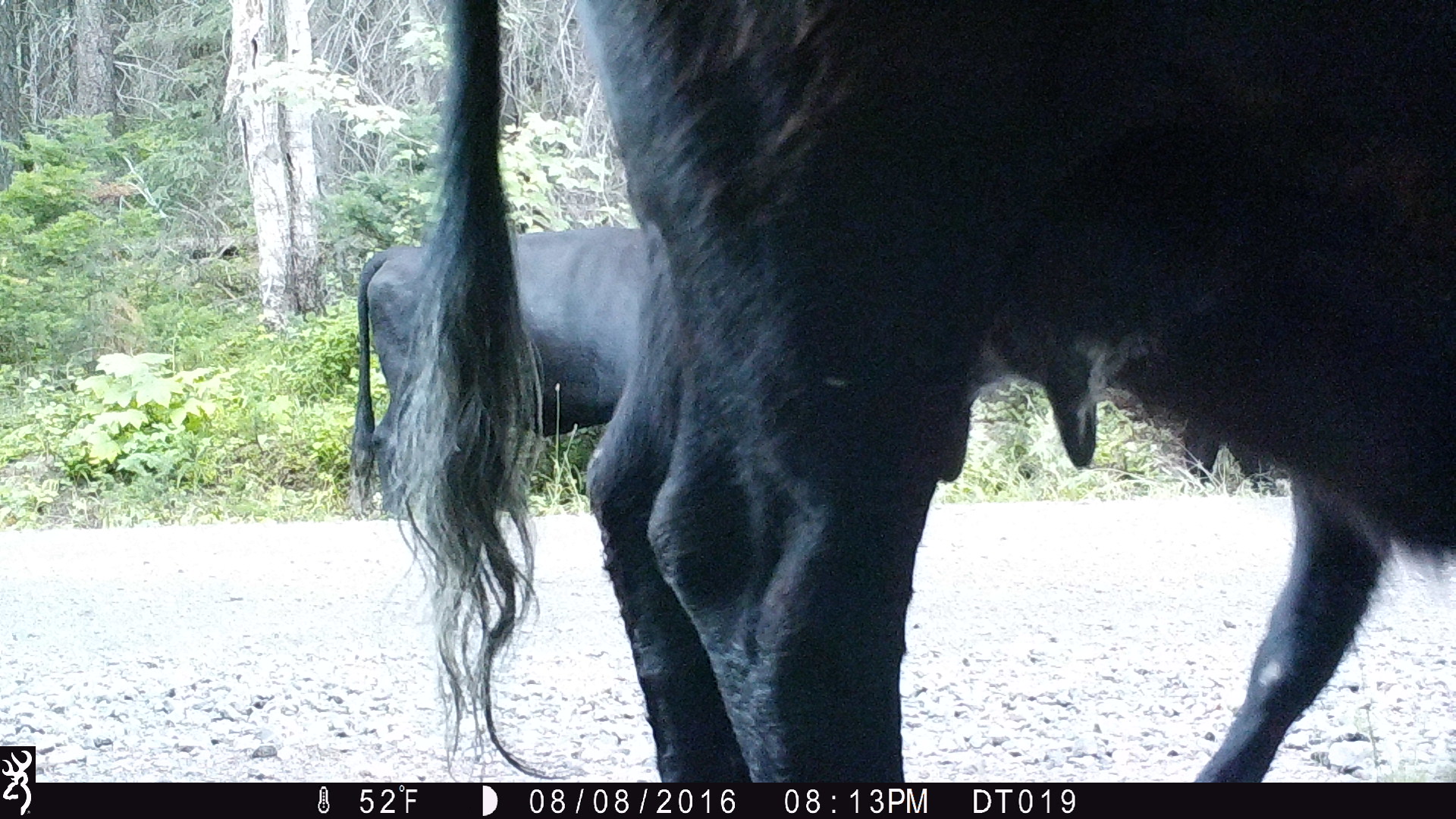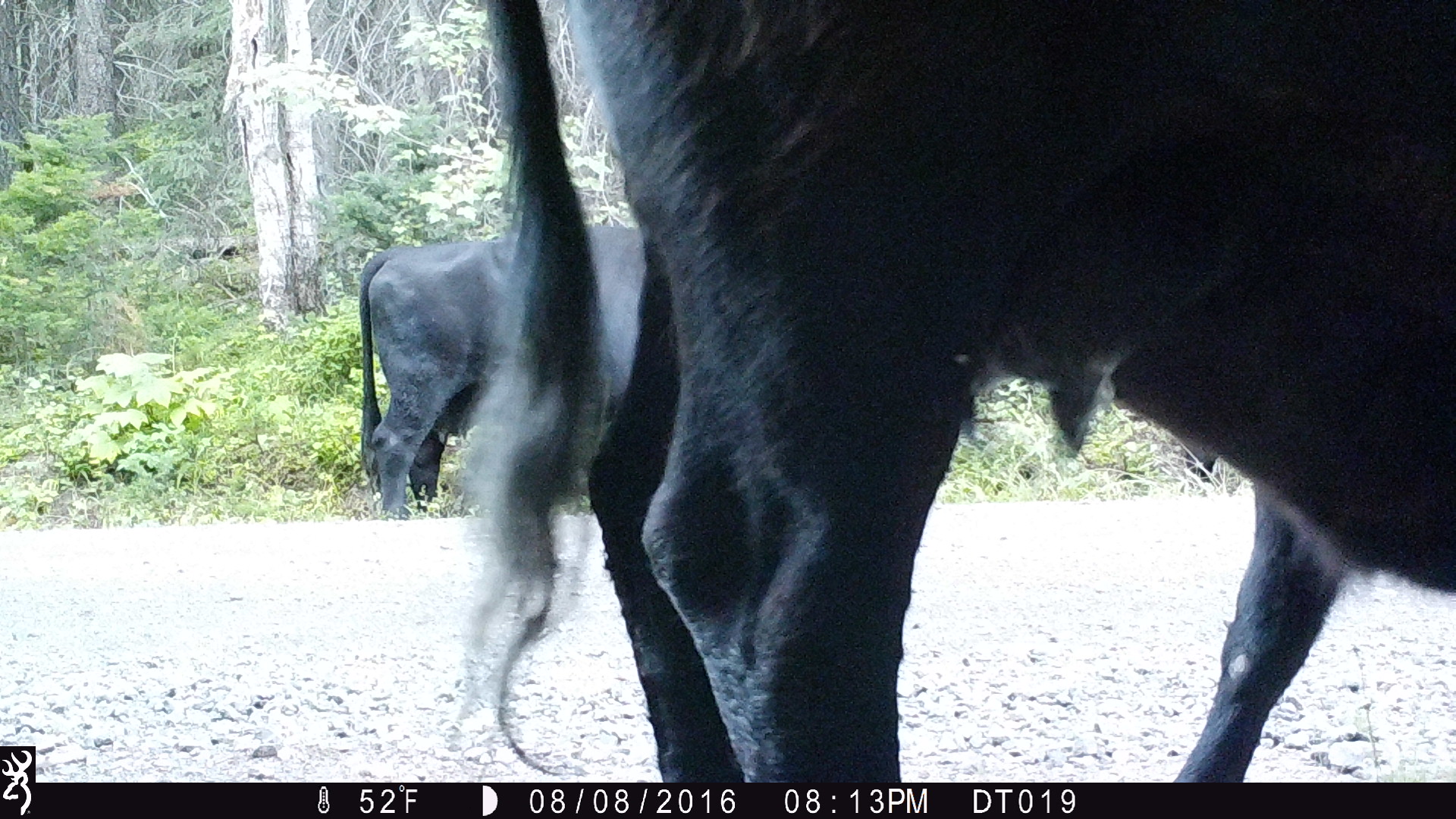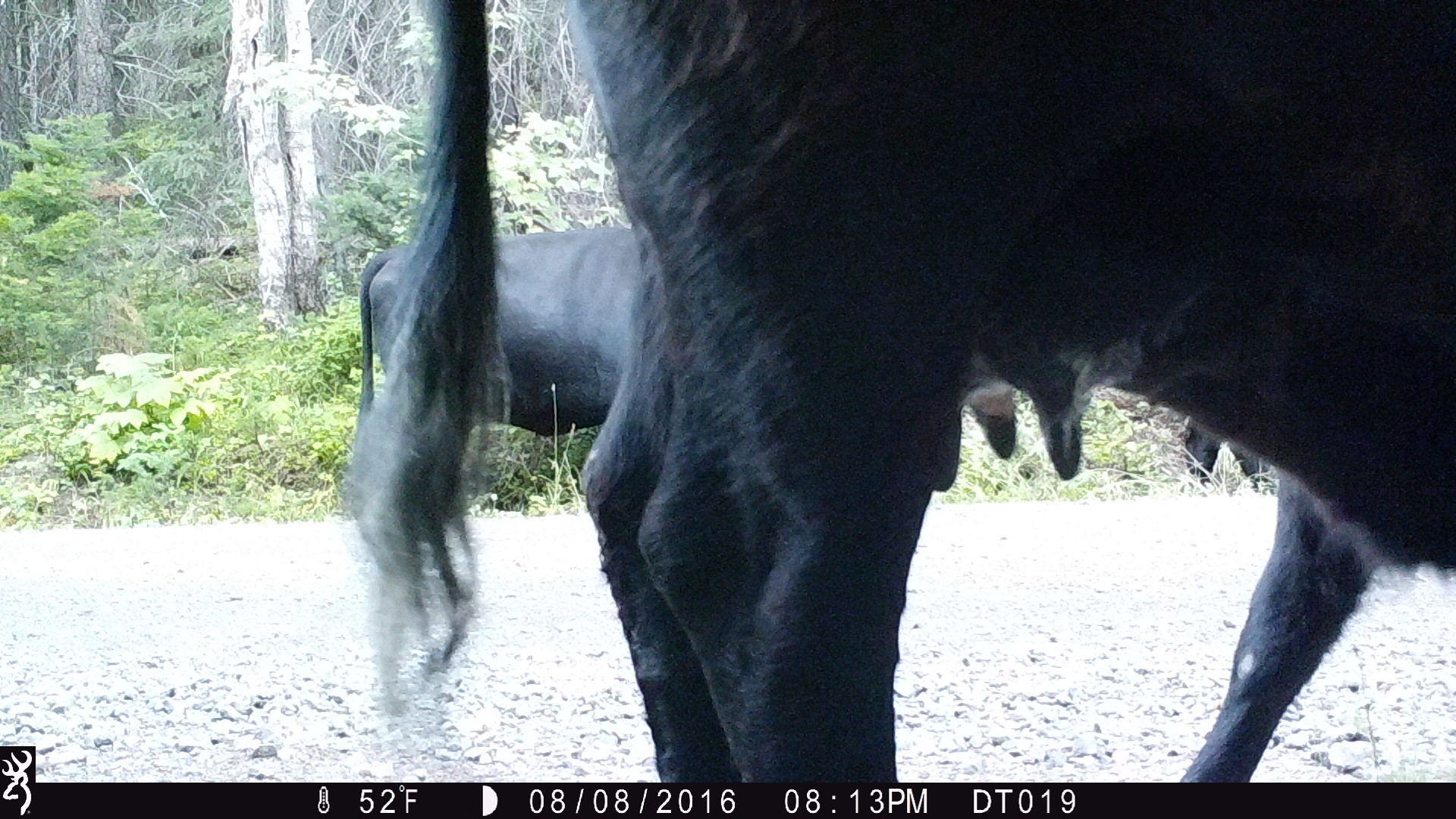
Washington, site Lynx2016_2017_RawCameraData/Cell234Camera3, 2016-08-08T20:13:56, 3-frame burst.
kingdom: Animalia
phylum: Chordata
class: Mammalia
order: Artiodactyla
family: Bovidae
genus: Bos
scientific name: Bos taurus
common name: domestic cattle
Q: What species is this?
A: Domestic cattle (Bos taurus).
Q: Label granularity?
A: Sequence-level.